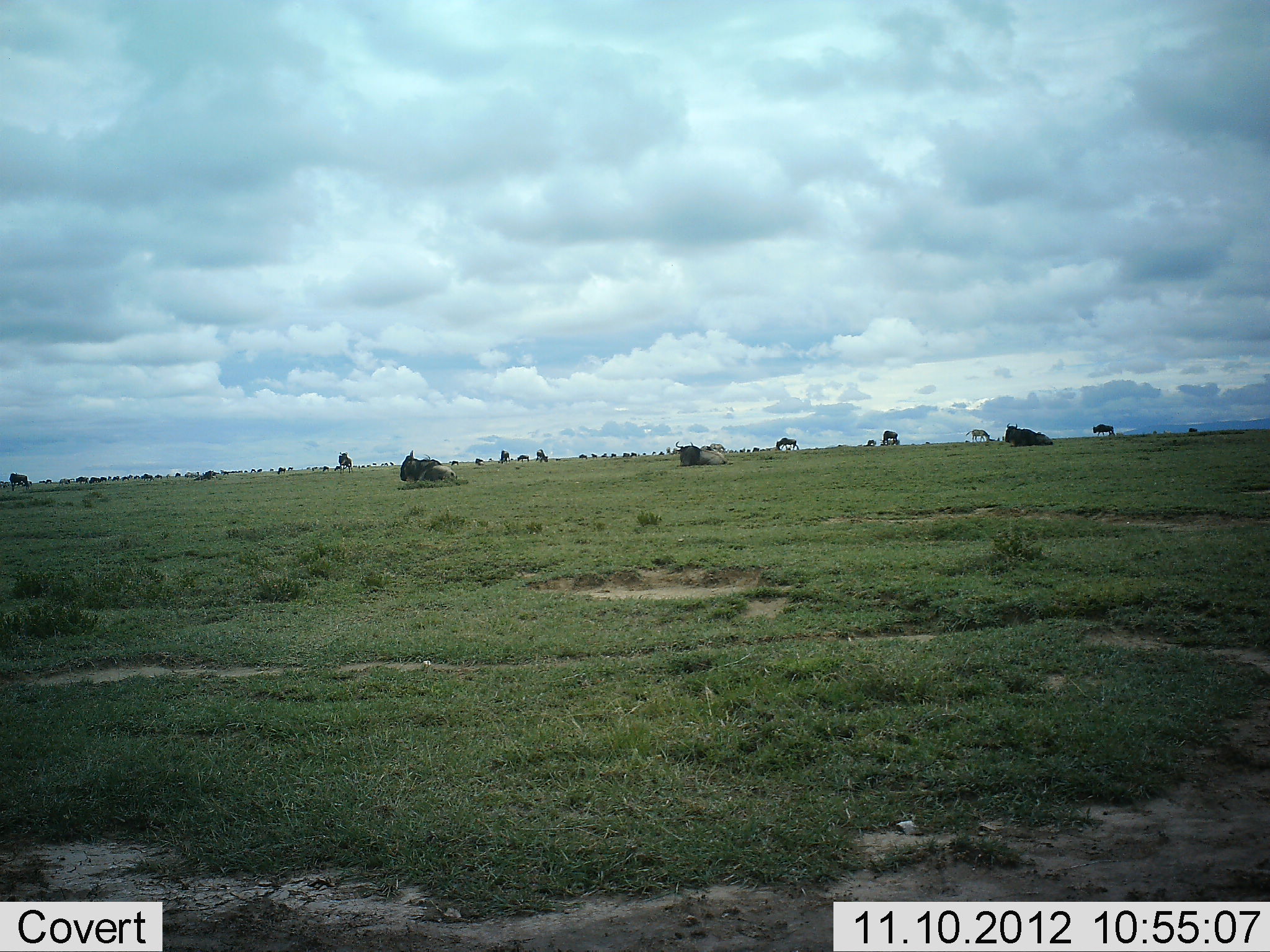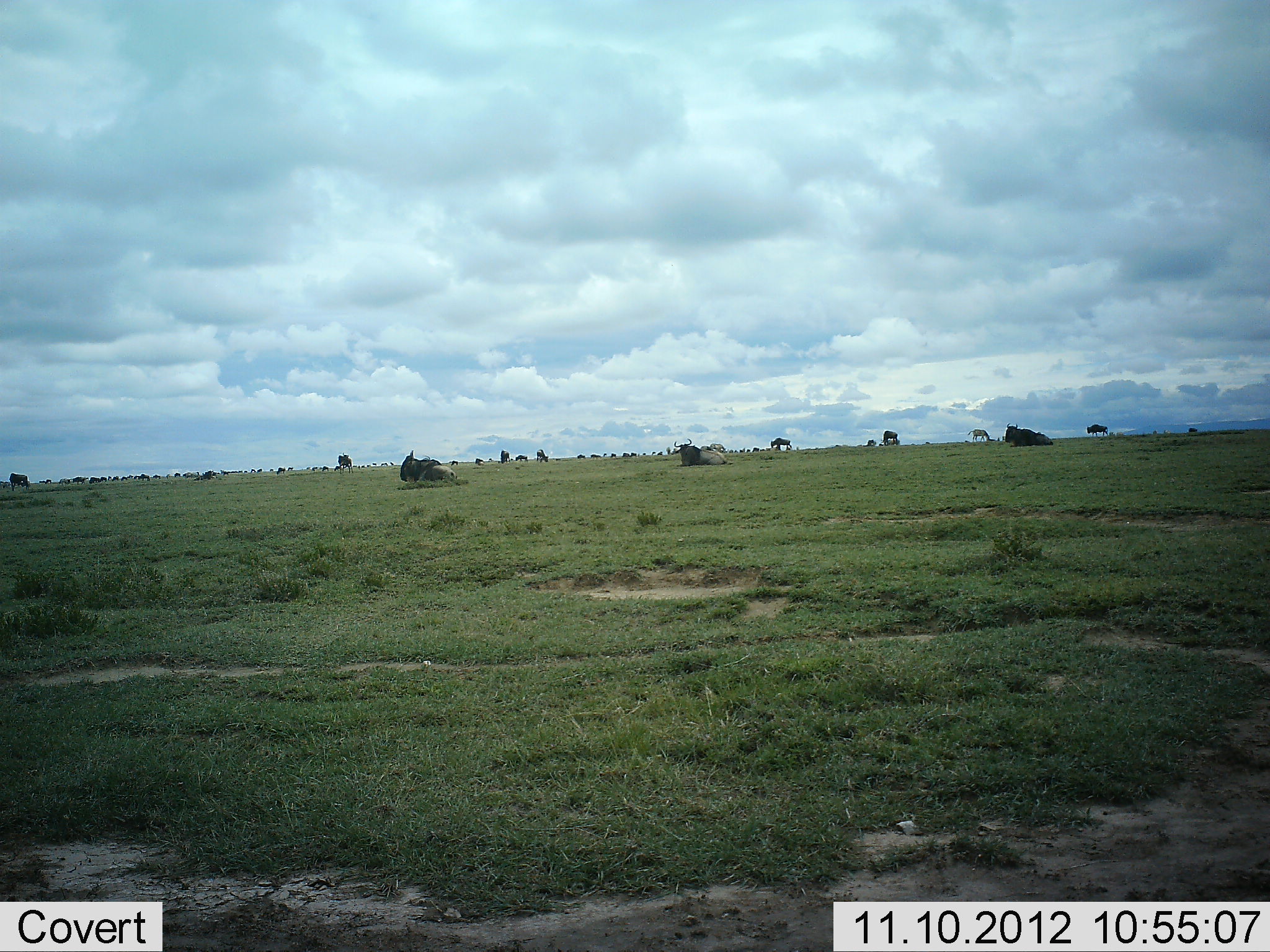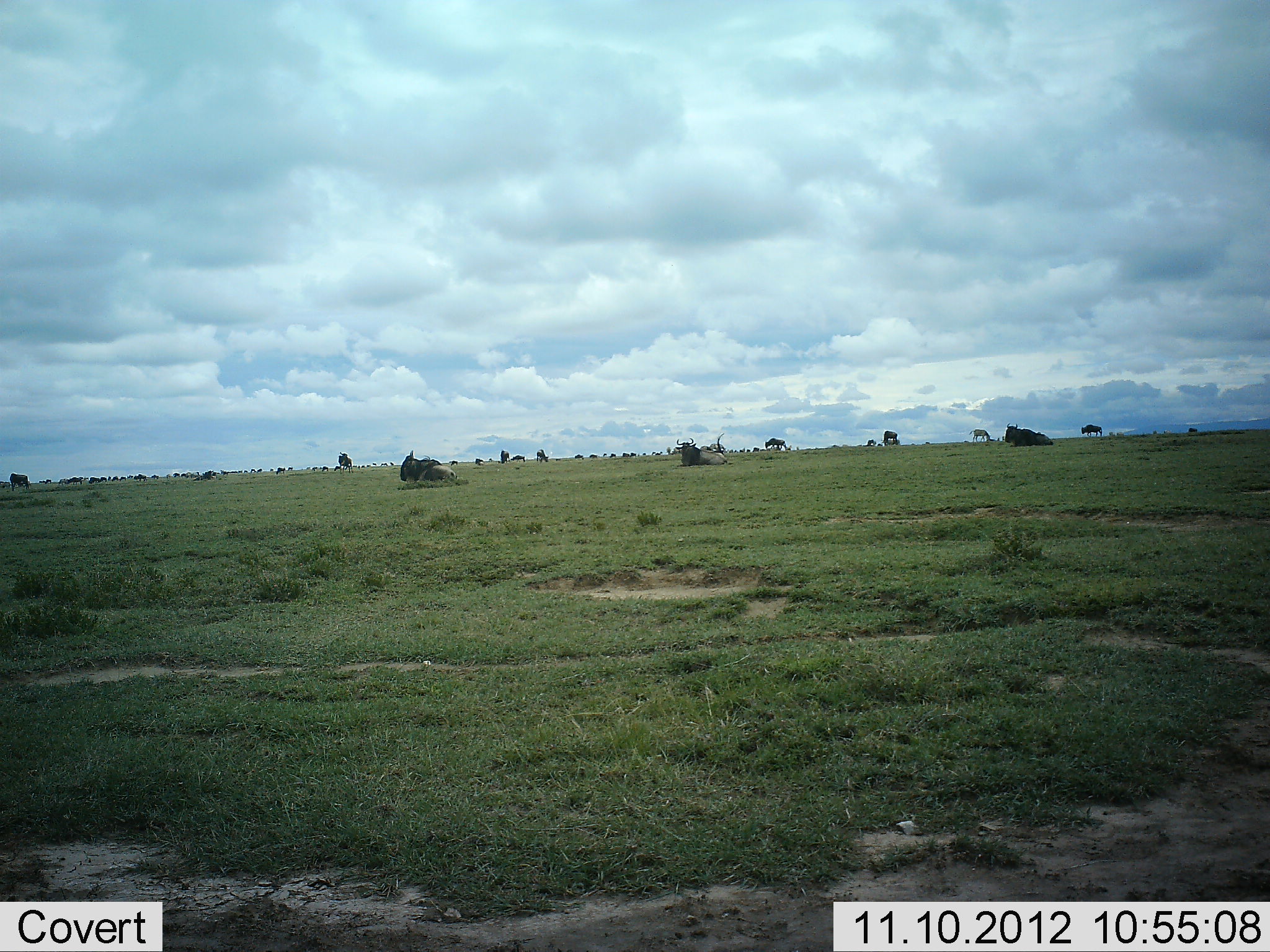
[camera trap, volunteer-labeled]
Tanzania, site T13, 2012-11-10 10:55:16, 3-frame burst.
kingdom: Animalia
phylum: Chordata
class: Mammalia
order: Artiodactyla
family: Bovidae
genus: Connochaetes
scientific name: Connochaetes taurinus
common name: blue wildebeest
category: wildebeest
Wildebeest (blue wildebeest) (Connochaetes taurinus), count 11-50. Behavior (volunteer vote fractions): standing 40%, resting 100%, moving 60%, interacting 0%. Young present (vote fraction): 0%. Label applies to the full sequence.